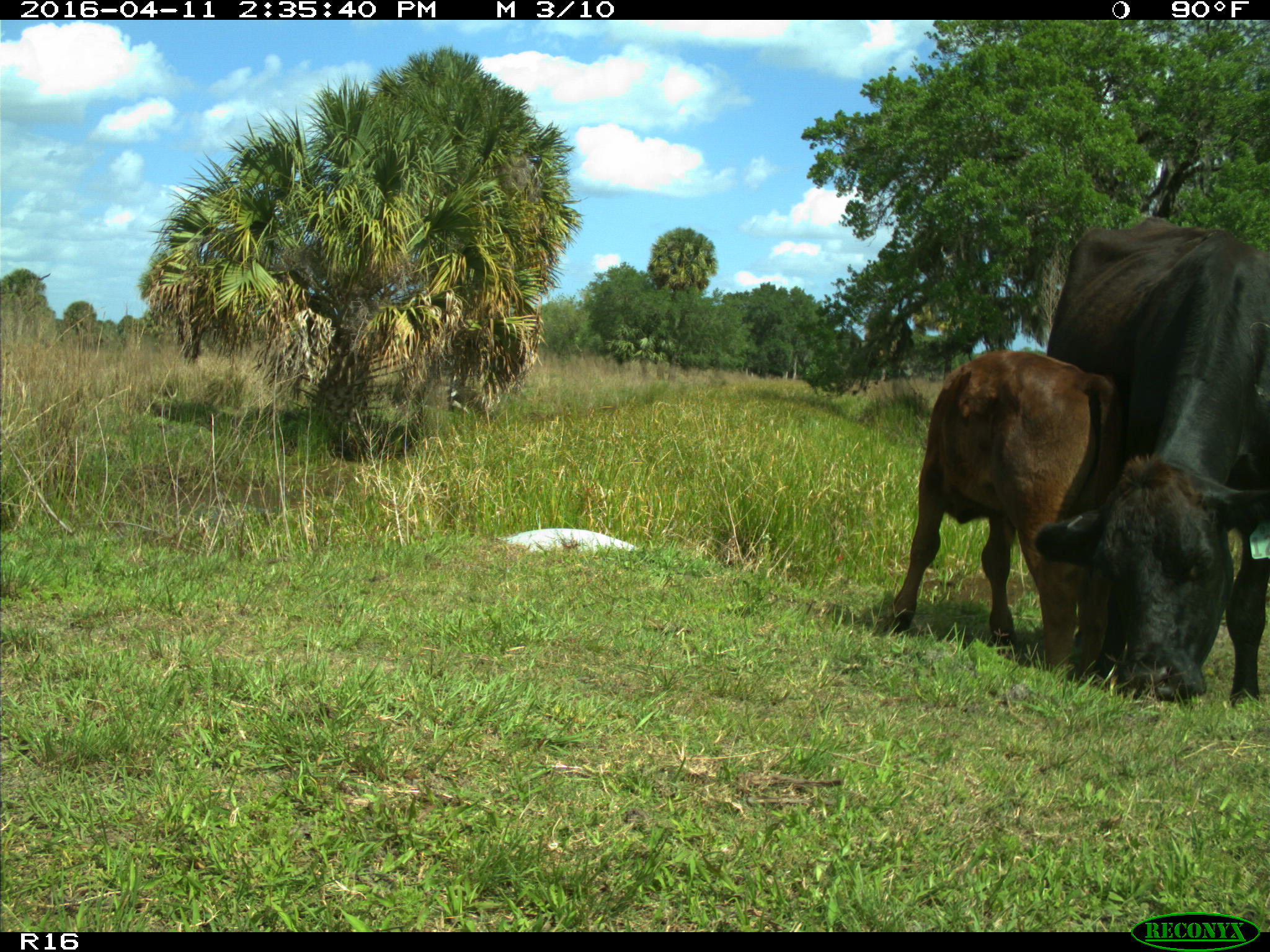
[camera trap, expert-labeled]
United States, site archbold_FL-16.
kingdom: Animalia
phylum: Chordata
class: Mammalia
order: Artiodactyla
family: Bovidae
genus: Bos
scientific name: Bos taurus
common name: domestic cow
Bos taurus (domestic cow).